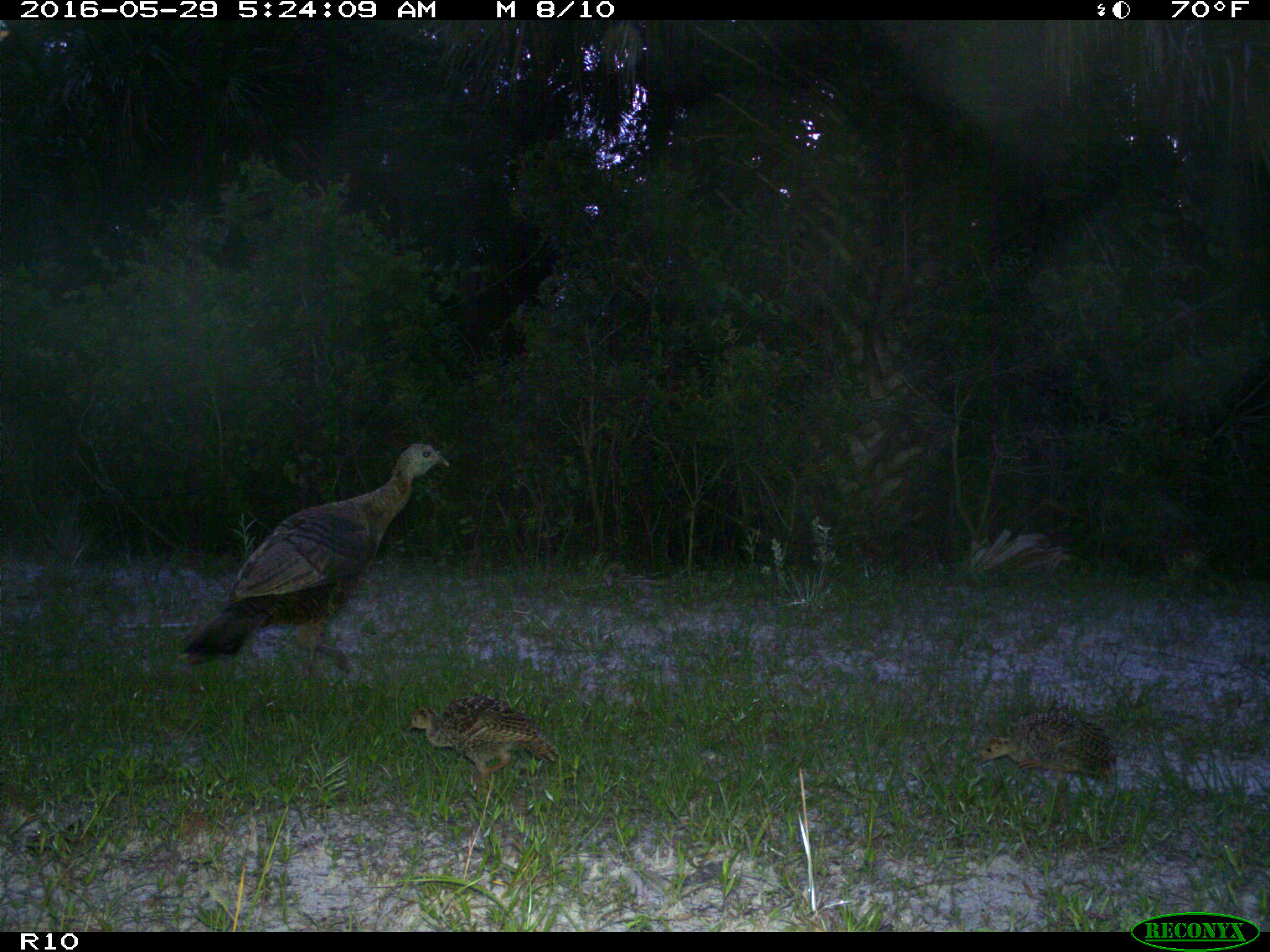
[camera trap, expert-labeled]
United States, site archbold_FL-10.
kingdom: Animalia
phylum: Chordata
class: Aves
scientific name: Aves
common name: birds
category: unidentified bird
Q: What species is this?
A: Unidentified bird (birds) (Aves).